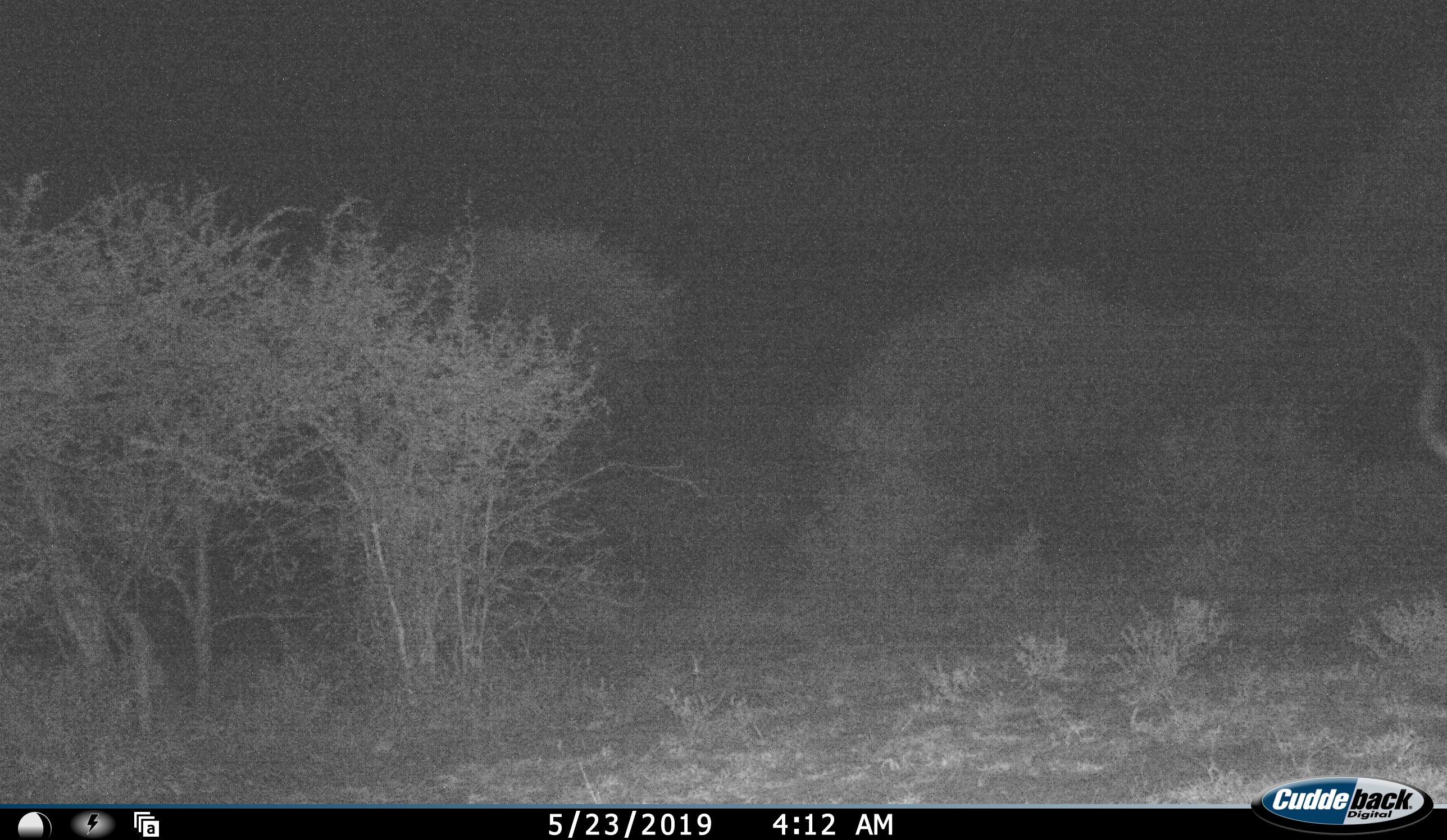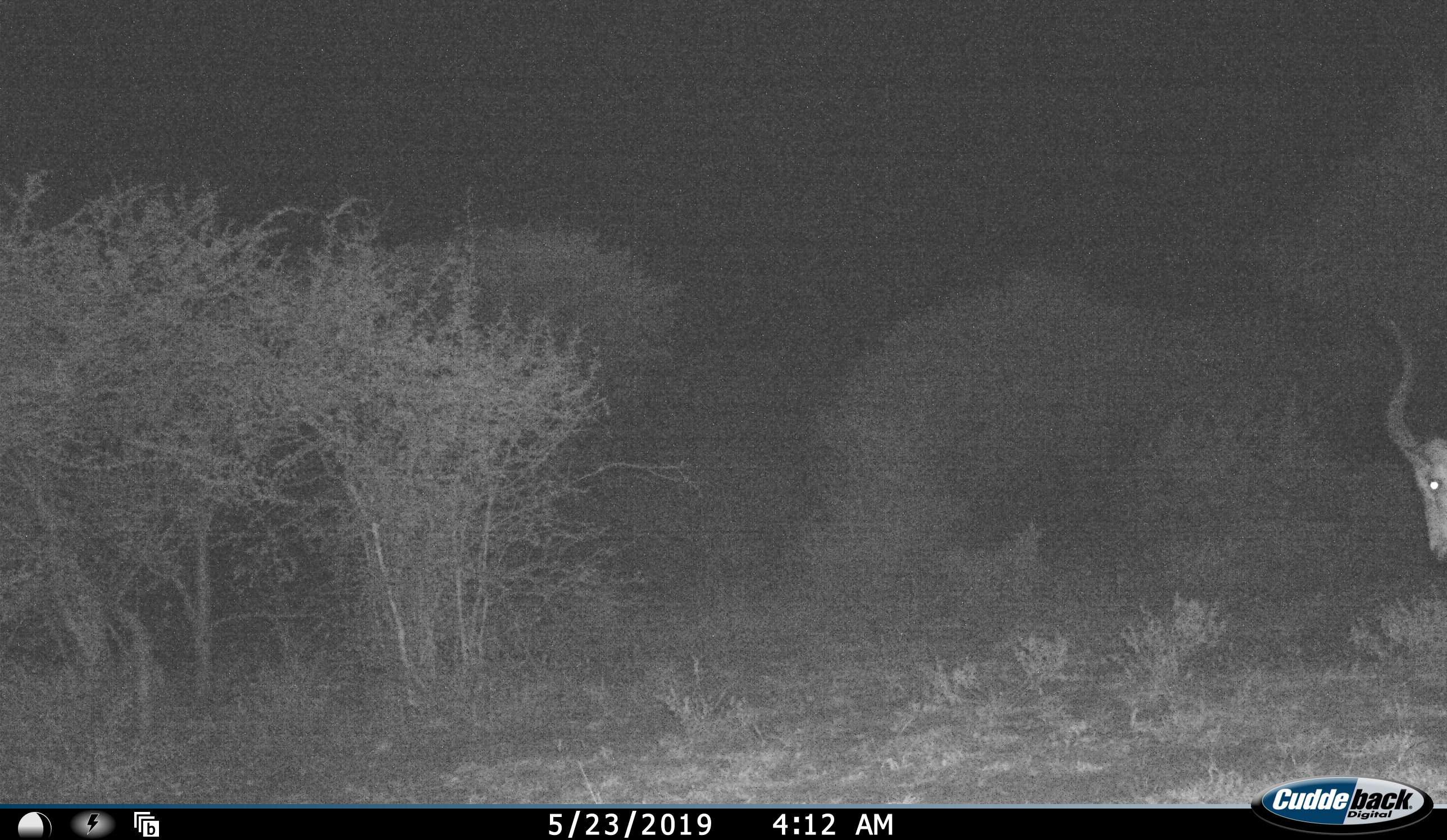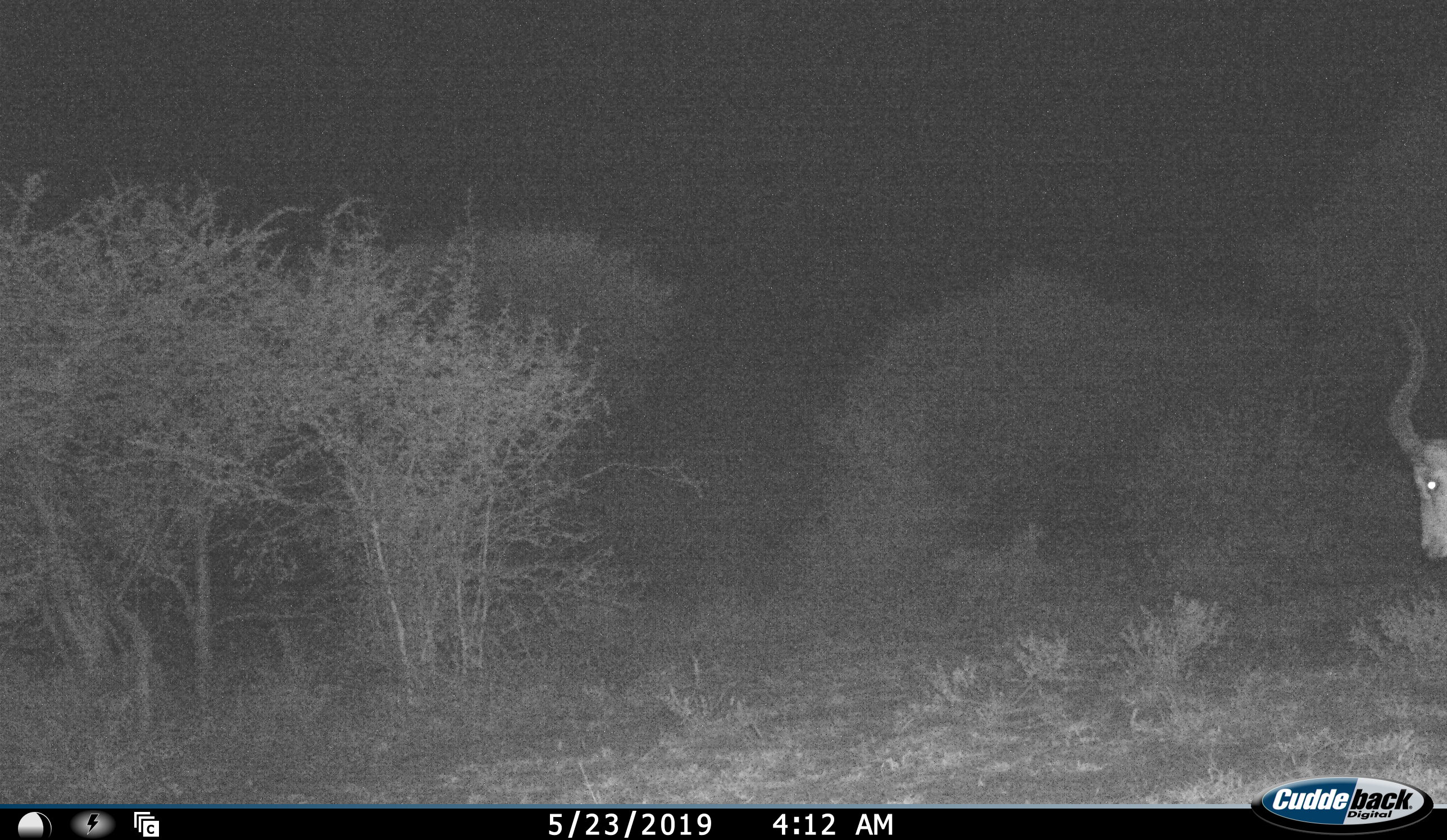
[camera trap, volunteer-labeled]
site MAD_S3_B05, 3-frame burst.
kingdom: Animalia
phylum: Chordata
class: Mammalia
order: Artiodactyla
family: Bovidae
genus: Aepyceros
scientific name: Aepyceros melampus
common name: impala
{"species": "impala (Aepyceros melampus)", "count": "1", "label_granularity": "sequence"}